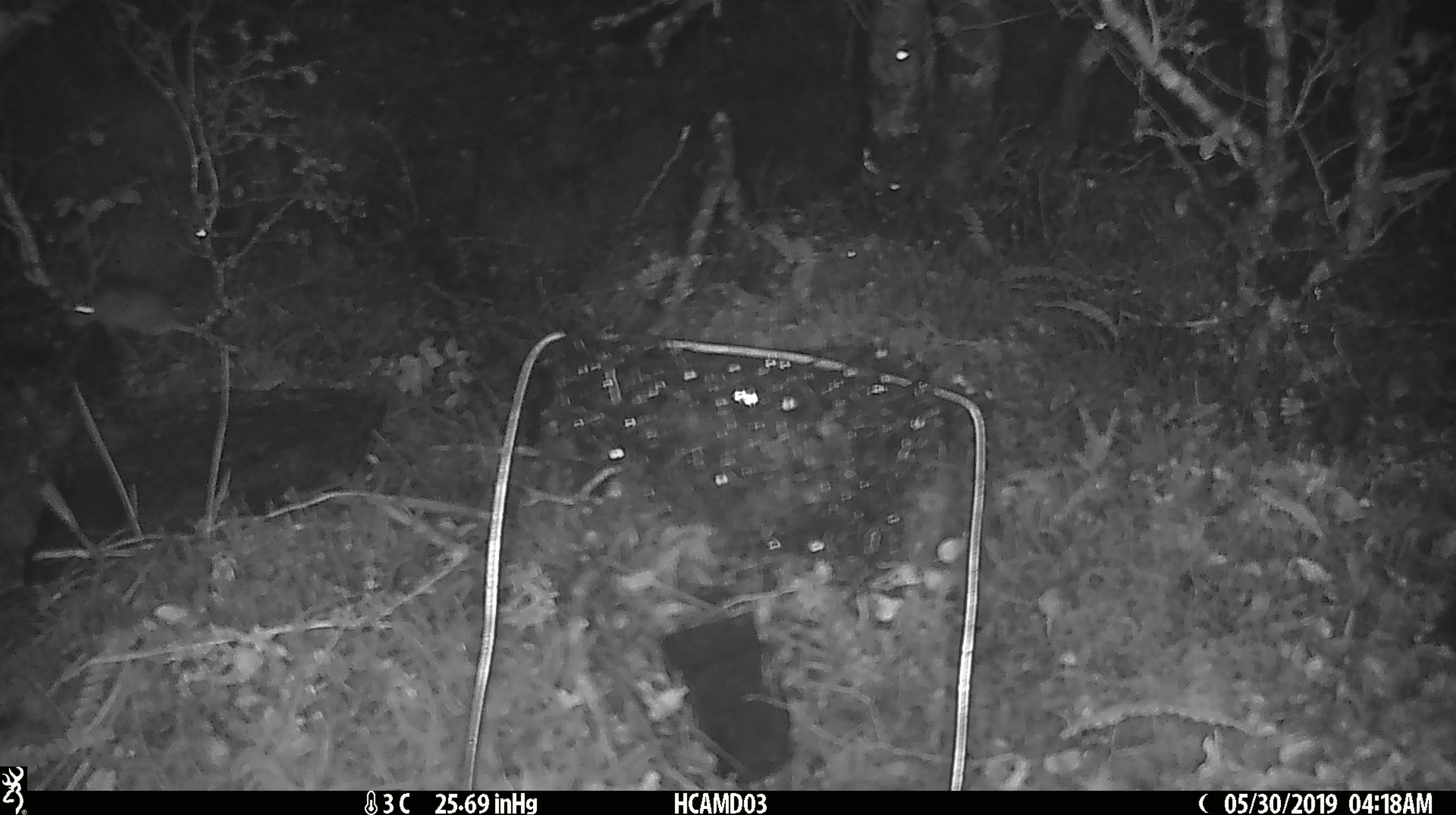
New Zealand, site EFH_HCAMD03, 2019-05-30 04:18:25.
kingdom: Animalia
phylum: Chordata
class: Mammalia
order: Rodentia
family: Muridae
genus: Rattus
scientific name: Rattus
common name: rat